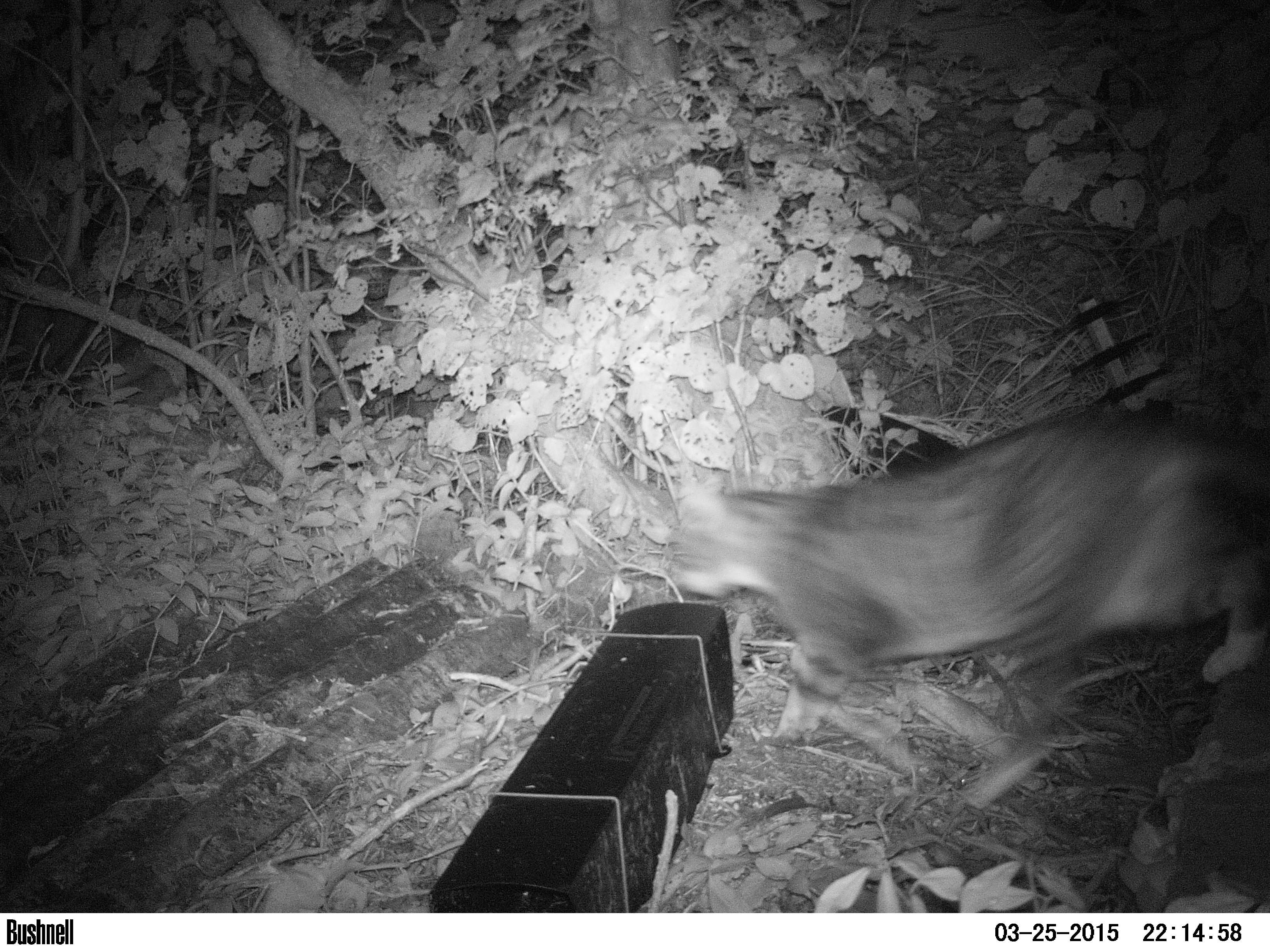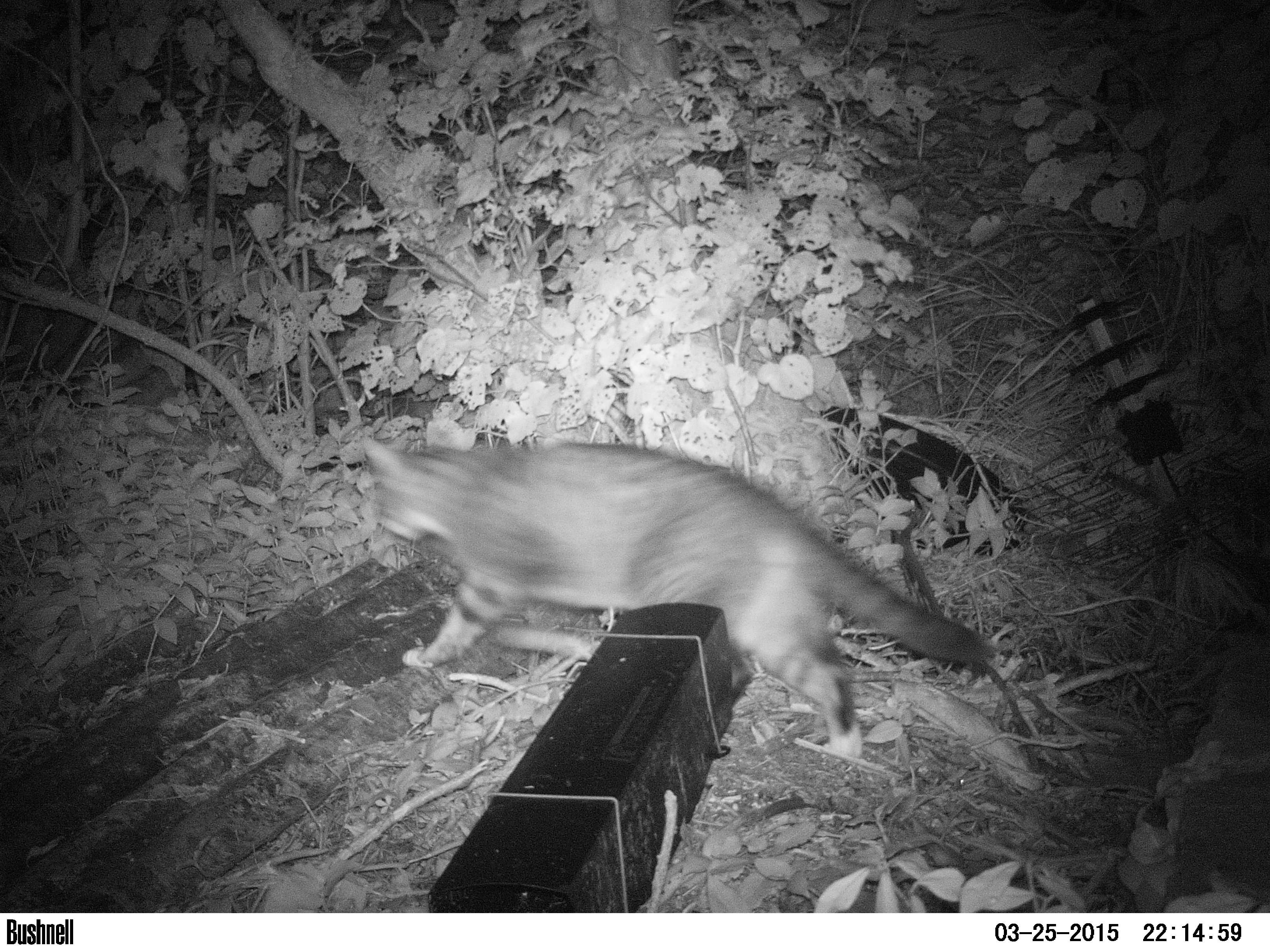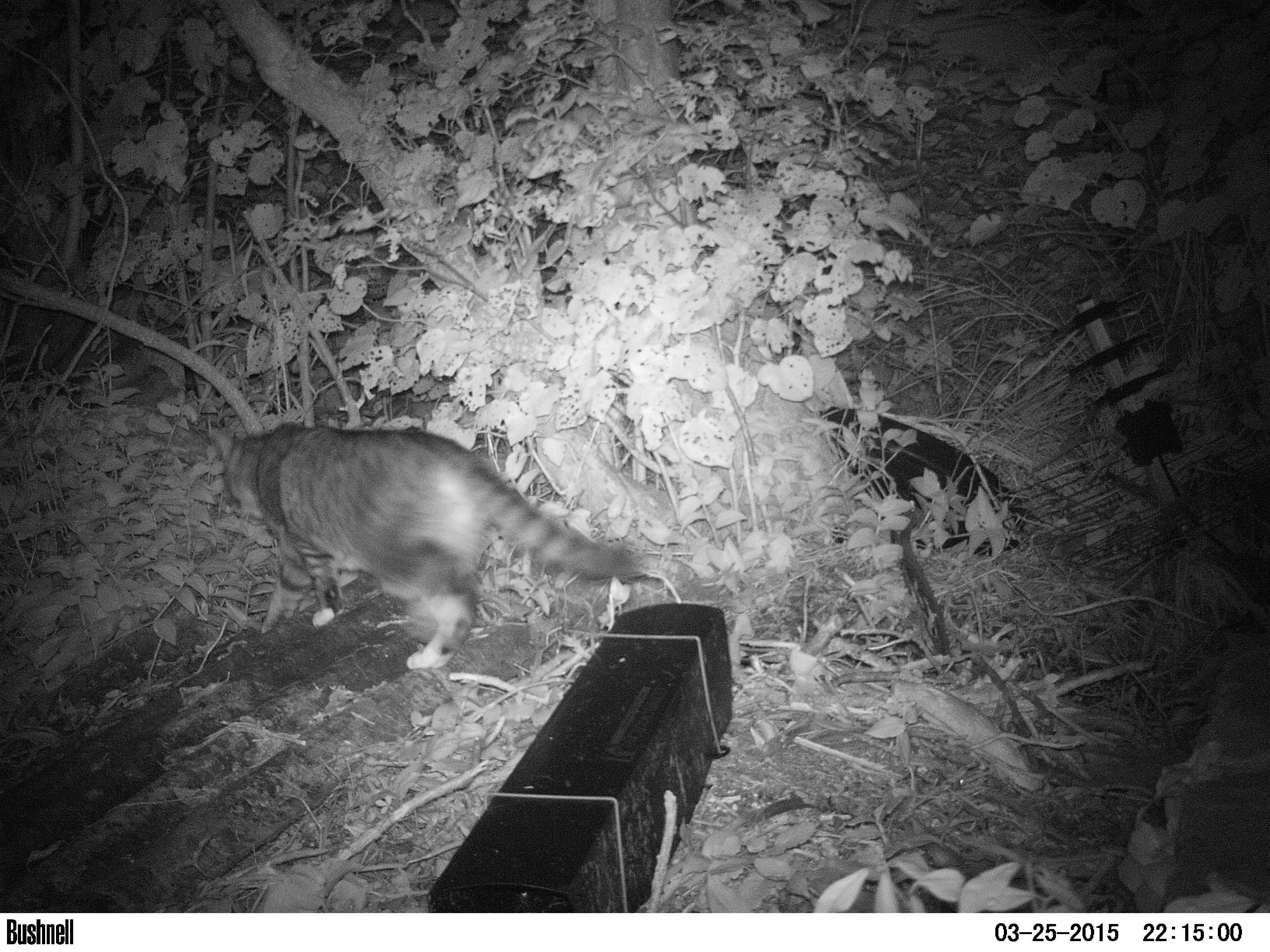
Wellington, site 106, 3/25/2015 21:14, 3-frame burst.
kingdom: Animalia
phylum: Chordata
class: Mammalia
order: Carnivora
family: Felidae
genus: Felis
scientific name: Felis catus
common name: cat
Cat (Felis catus).